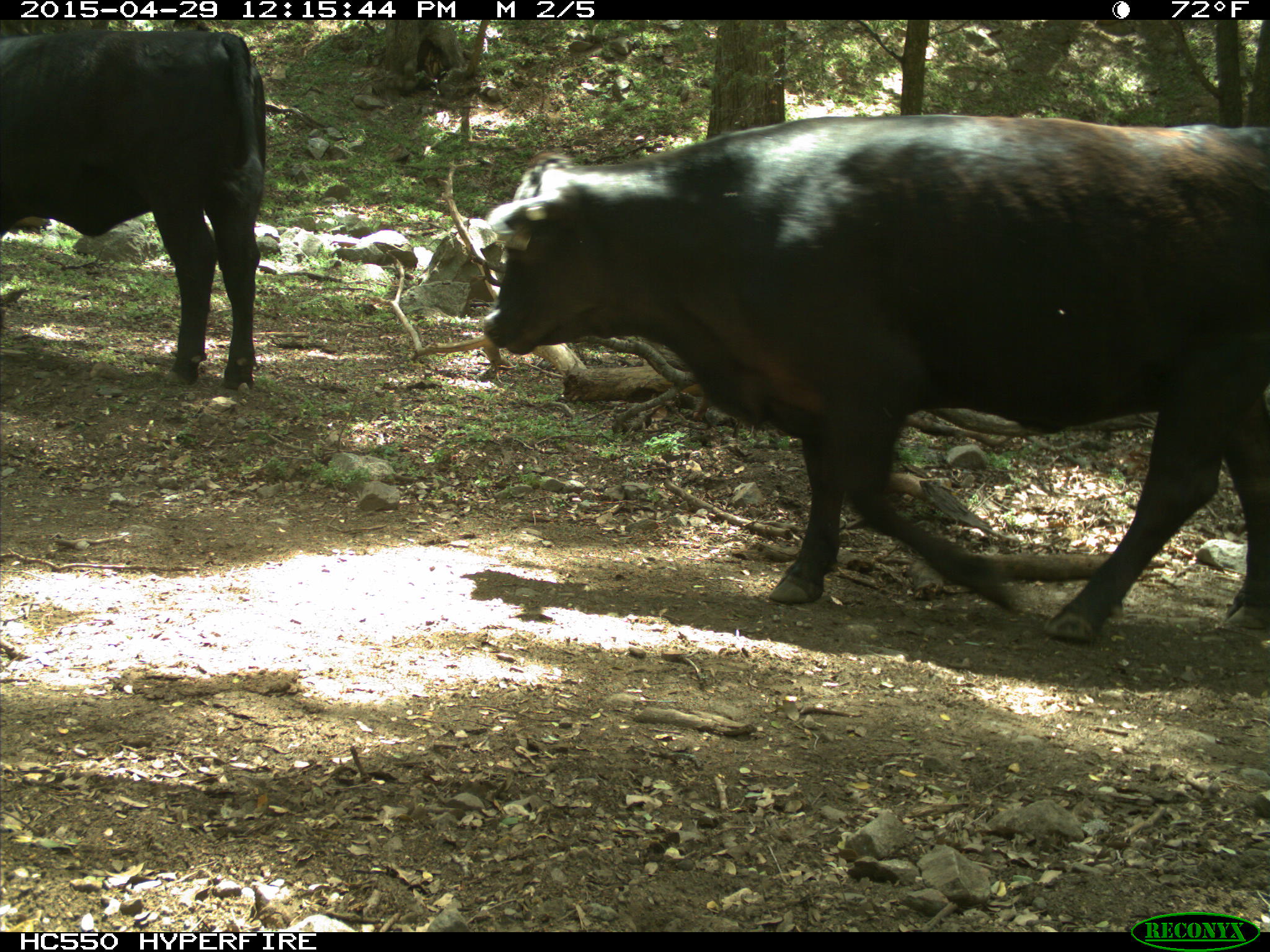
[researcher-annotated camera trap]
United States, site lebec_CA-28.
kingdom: Animalia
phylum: Chordata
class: Mammalia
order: Artiodactyla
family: Bovidae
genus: Bos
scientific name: Bos taurus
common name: domestic cow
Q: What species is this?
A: Bos taurus (domestic cow).